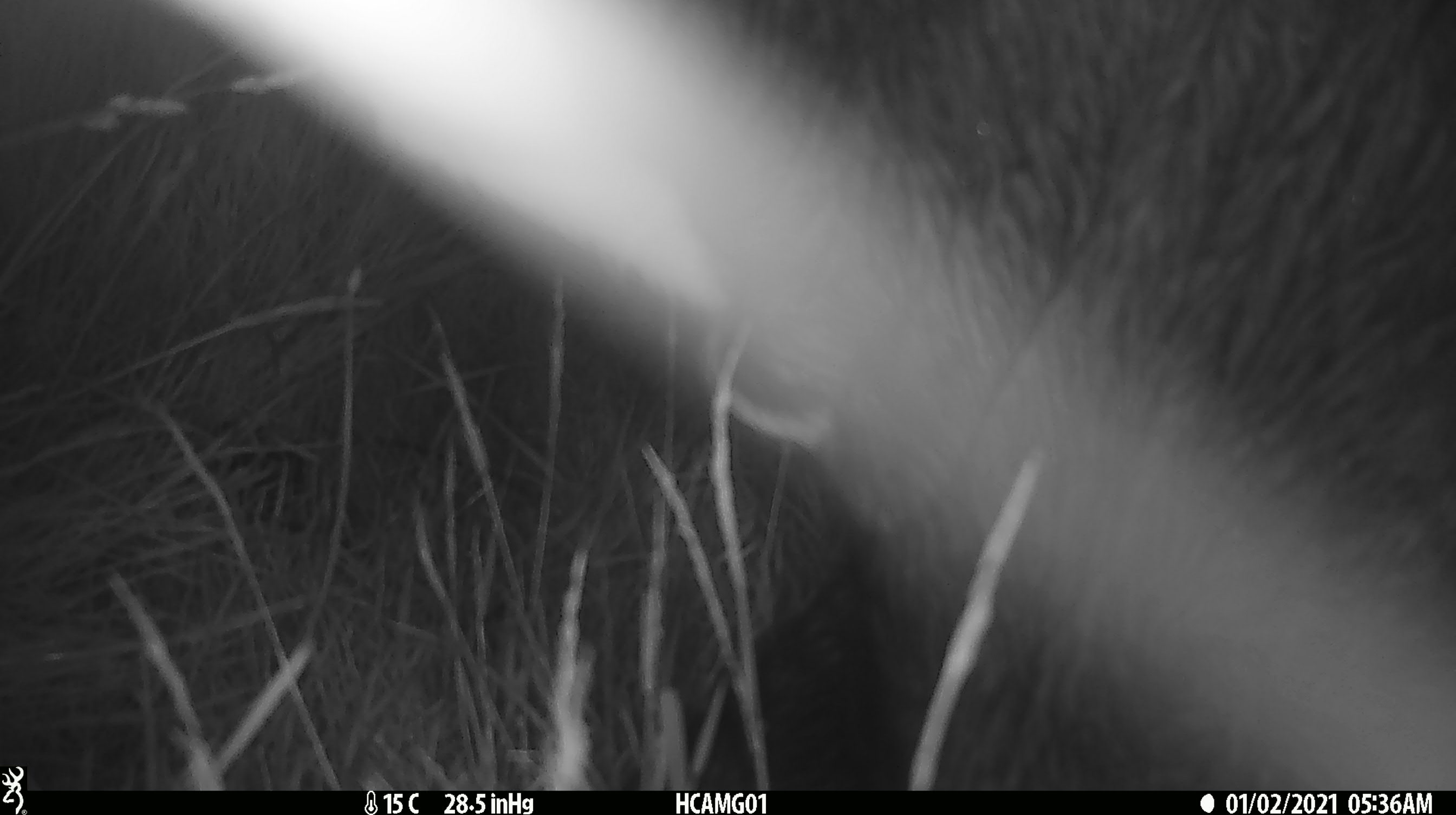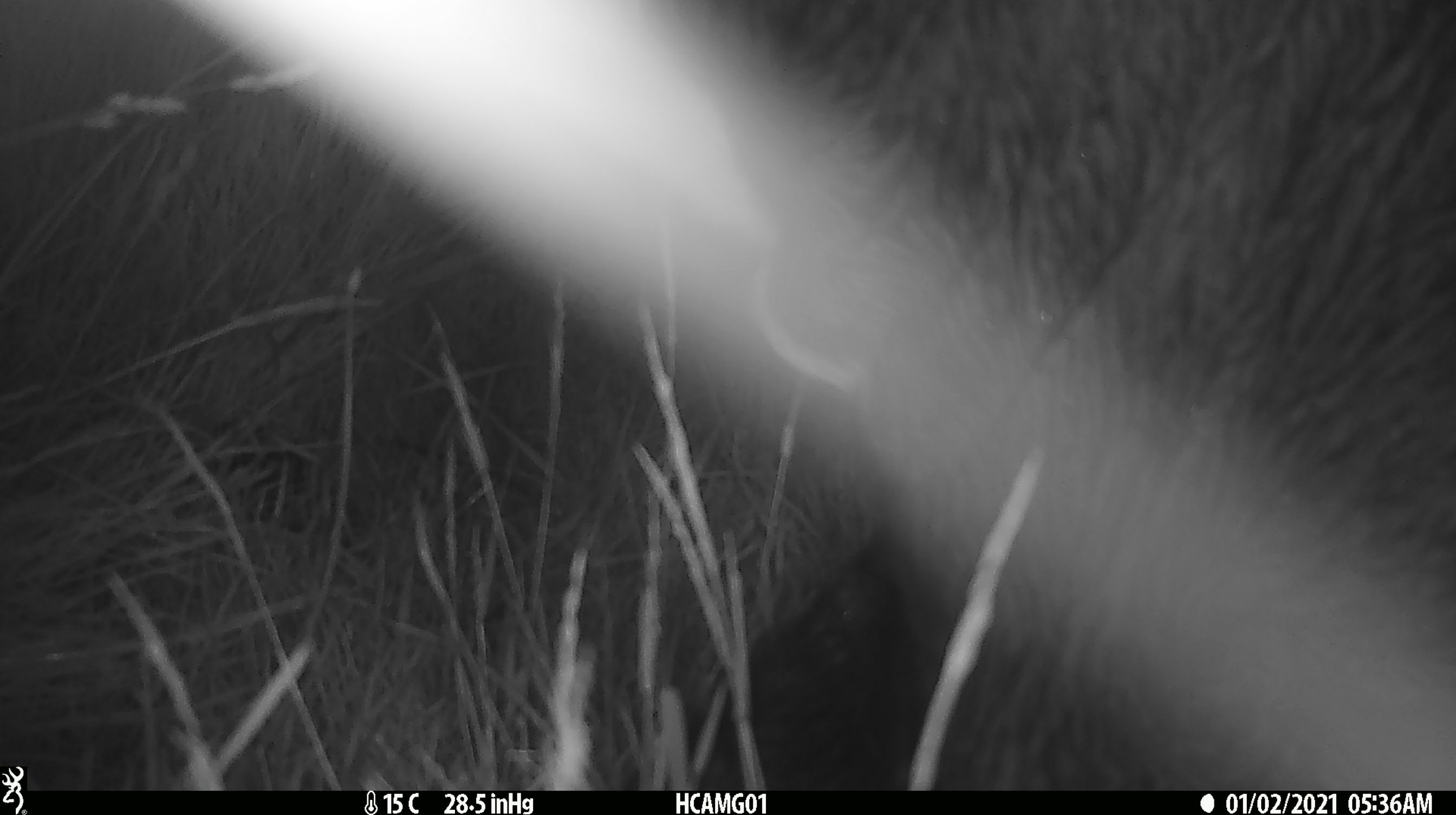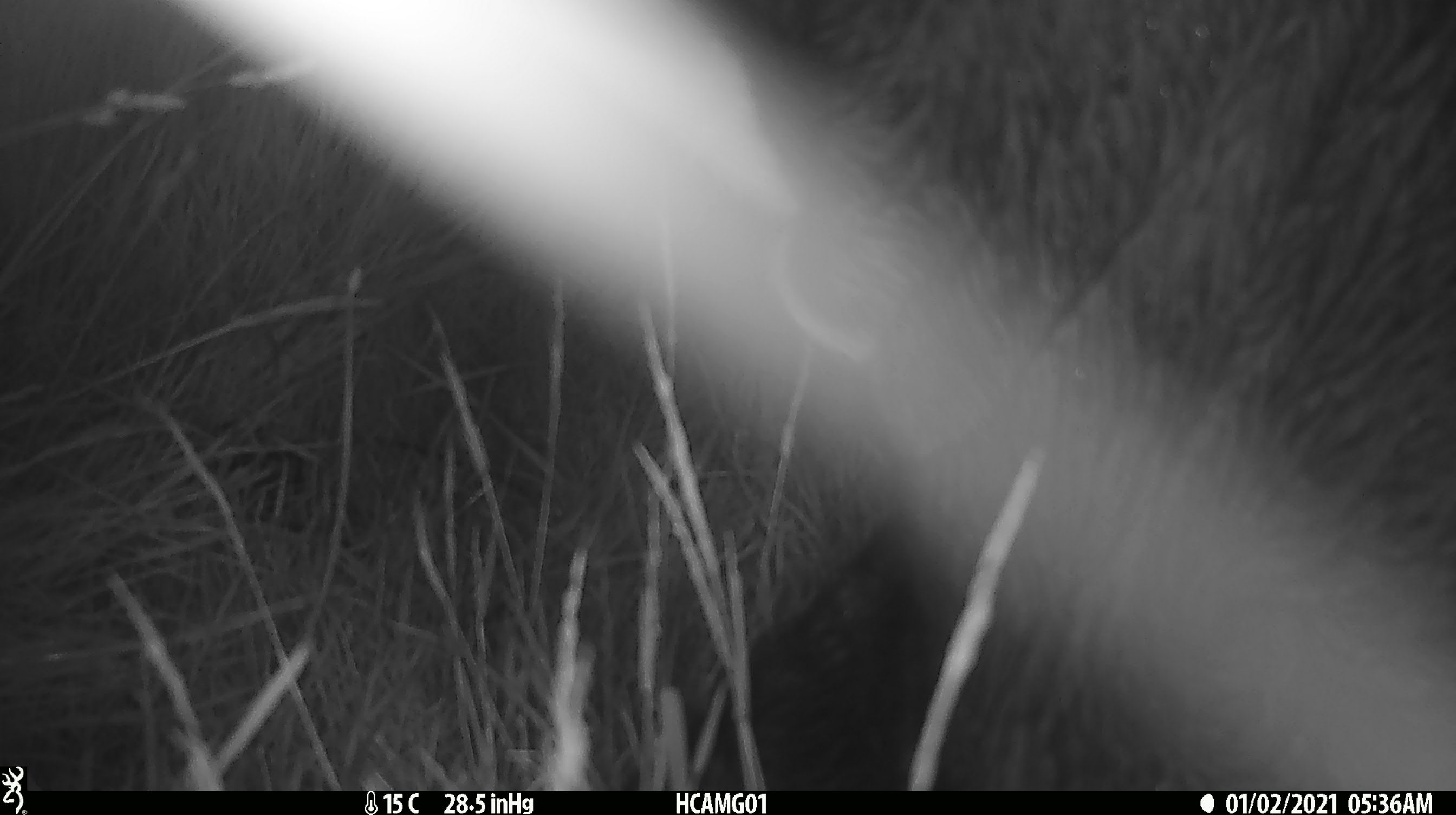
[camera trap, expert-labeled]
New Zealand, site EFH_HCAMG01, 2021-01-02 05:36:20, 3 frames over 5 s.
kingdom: Animalia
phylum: Chordata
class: Mammalia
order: Artiodactyla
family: Bovidae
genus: Bos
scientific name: Bos taurus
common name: domestic cow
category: cow